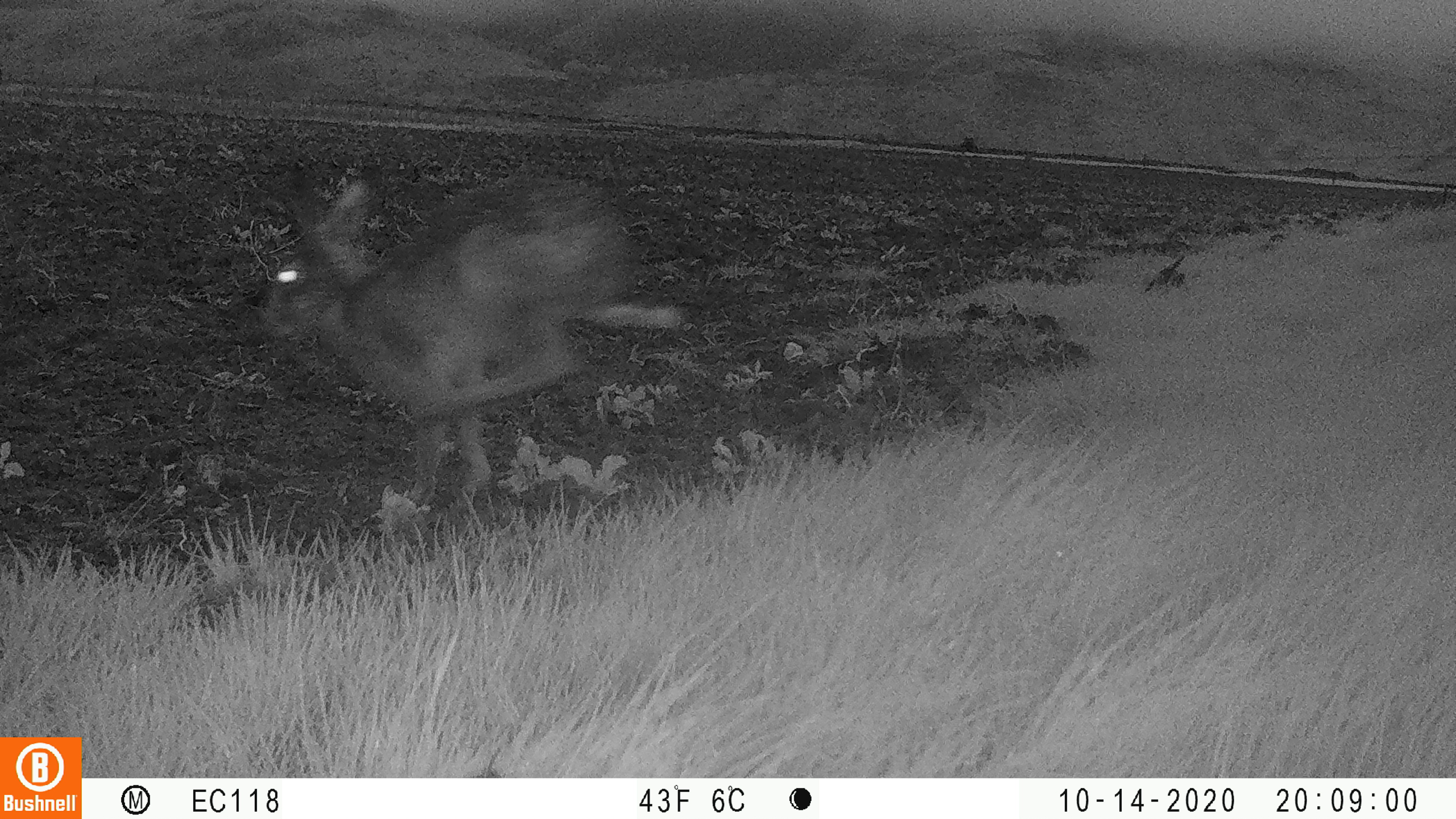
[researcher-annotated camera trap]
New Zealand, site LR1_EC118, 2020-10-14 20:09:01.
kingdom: Animalia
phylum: Chordata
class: Mammalia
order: Lagomorpha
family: Leporidae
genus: Lepus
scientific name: Lepus europaeus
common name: brown hare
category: hare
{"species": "hare (brown hare) (Lepus europaeus)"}